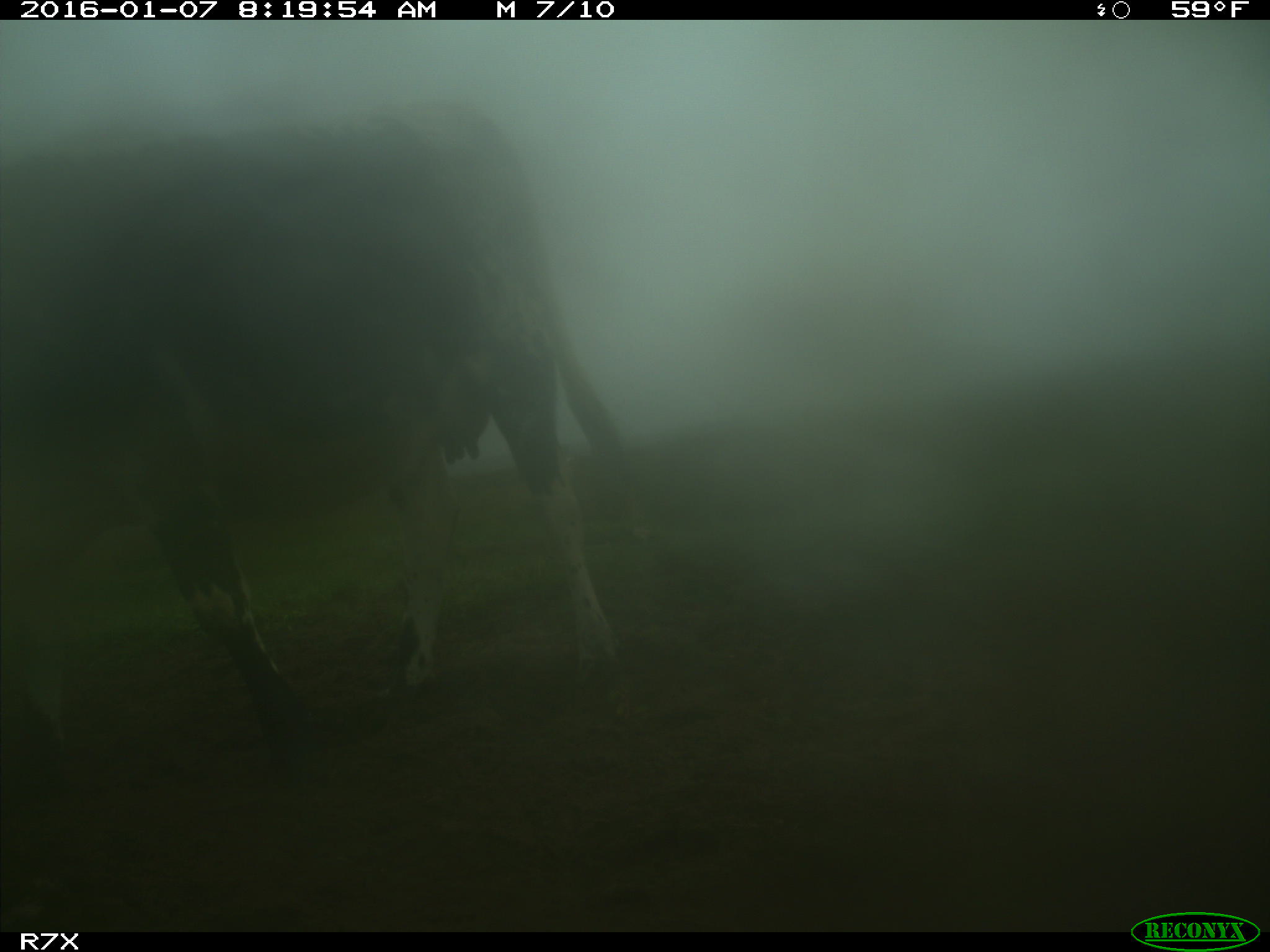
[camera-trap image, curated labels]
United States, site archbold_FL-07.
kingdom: Animalia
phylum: Chordata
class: Mammalia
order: Artiodactyla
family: Bovidae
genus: Bos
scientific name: Bos taurus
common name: domestic cow